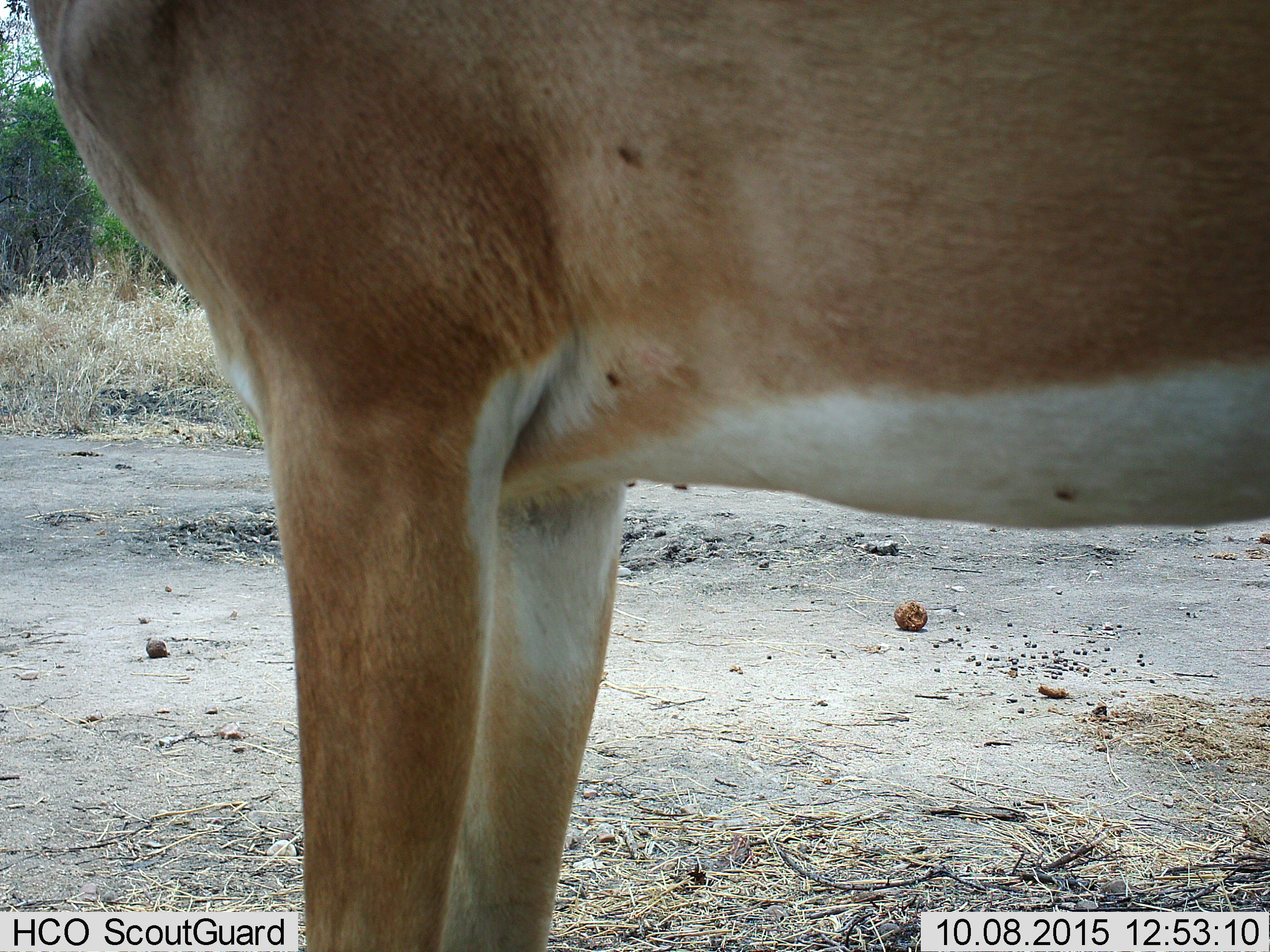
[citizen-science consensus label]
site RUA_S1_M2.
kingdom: Animalia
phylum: Chordata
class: Mammalia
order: Artiodactyla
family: Bovidae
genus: Aepyceros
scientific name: Aepyceros melampus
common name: impala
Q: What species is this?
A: Impala (Aepyceros melampus).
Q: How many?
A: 1.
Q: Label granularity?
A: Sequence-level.